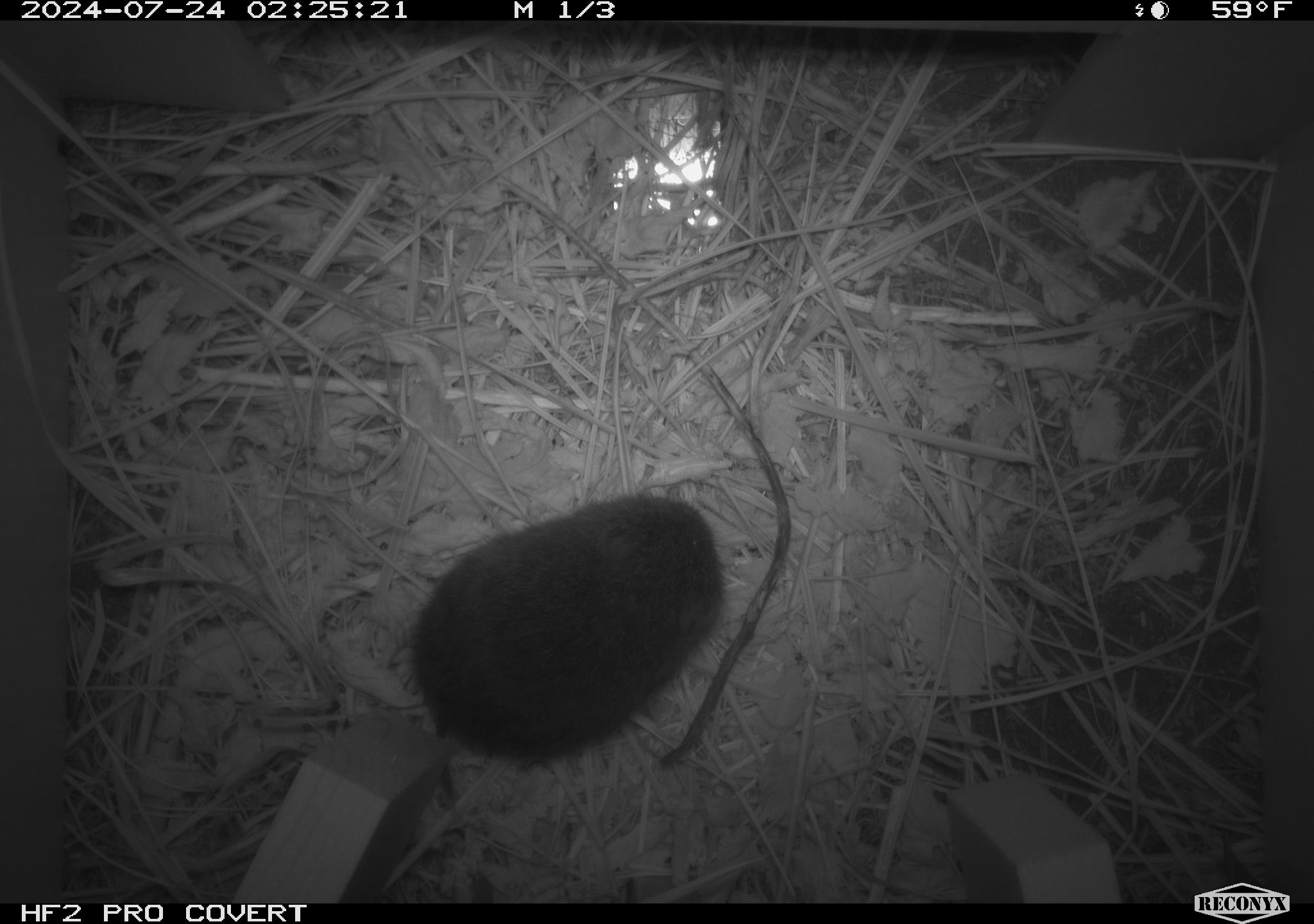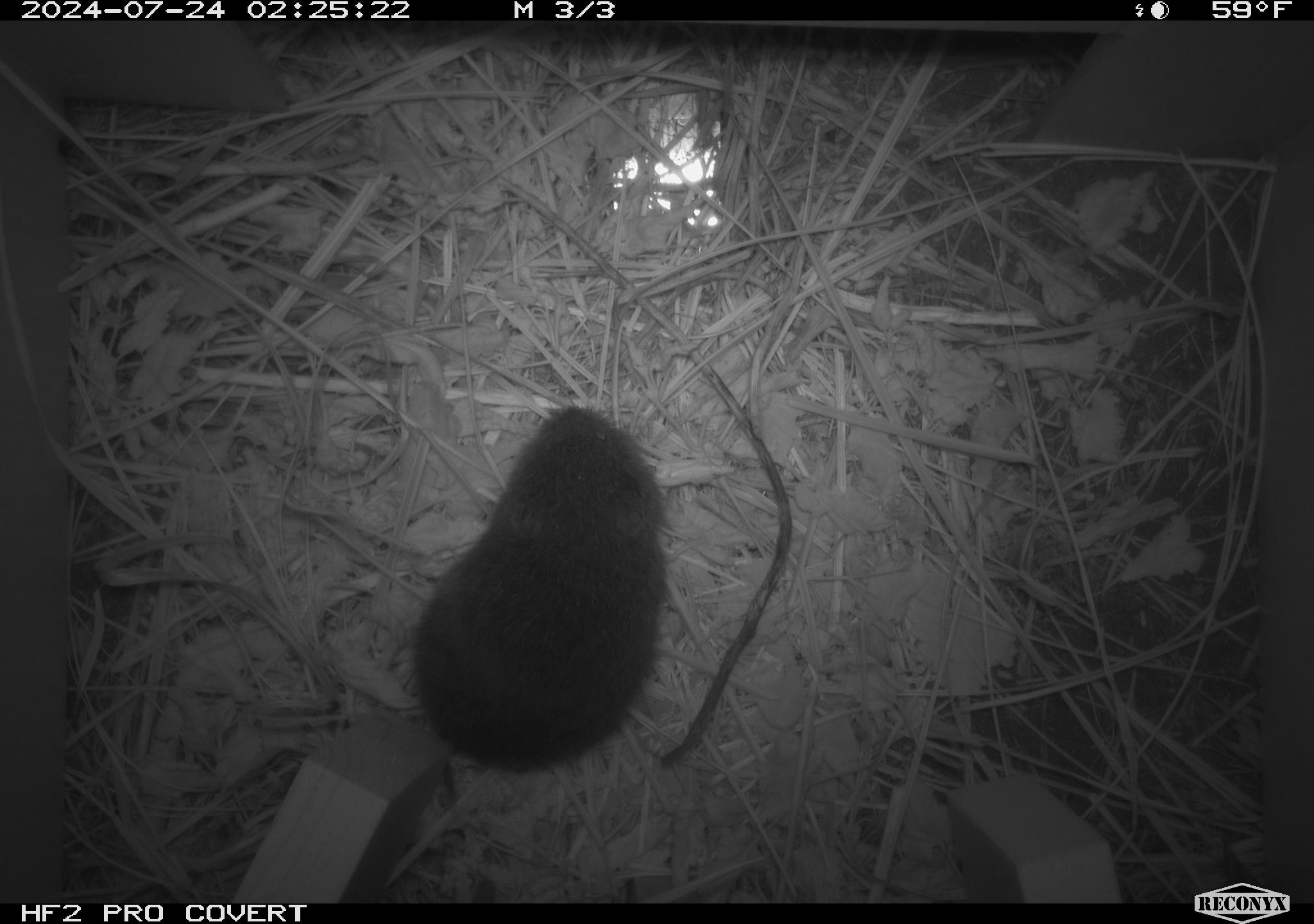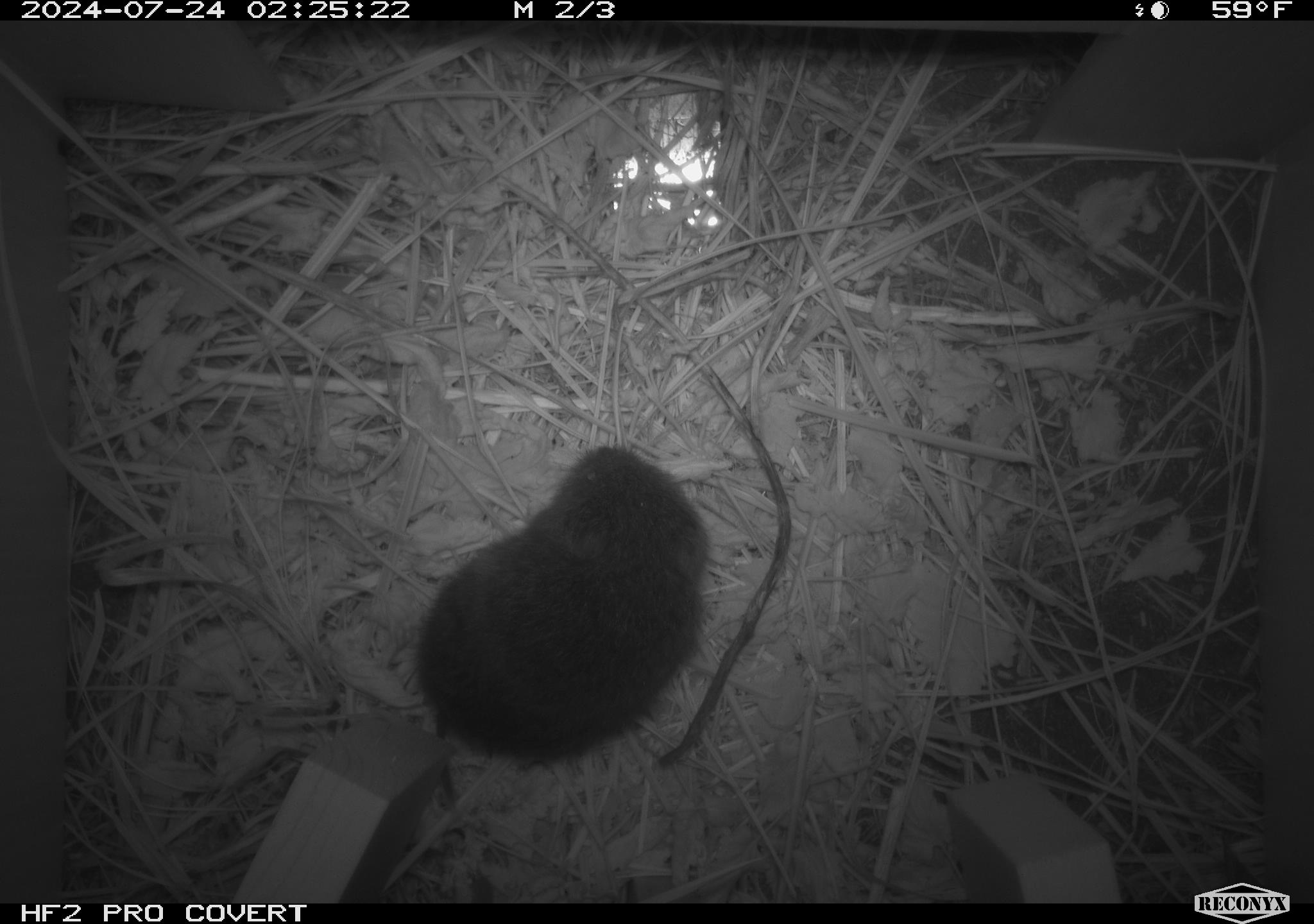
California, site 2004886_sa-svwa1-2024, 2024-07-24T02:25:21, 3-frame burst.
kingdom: Animalia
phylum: Chordata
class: Mammalia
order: Rodentia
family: Cricetidae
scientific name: Arvicolinae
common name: voles, lemmings, and muskrats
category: arvicolinae subfamily